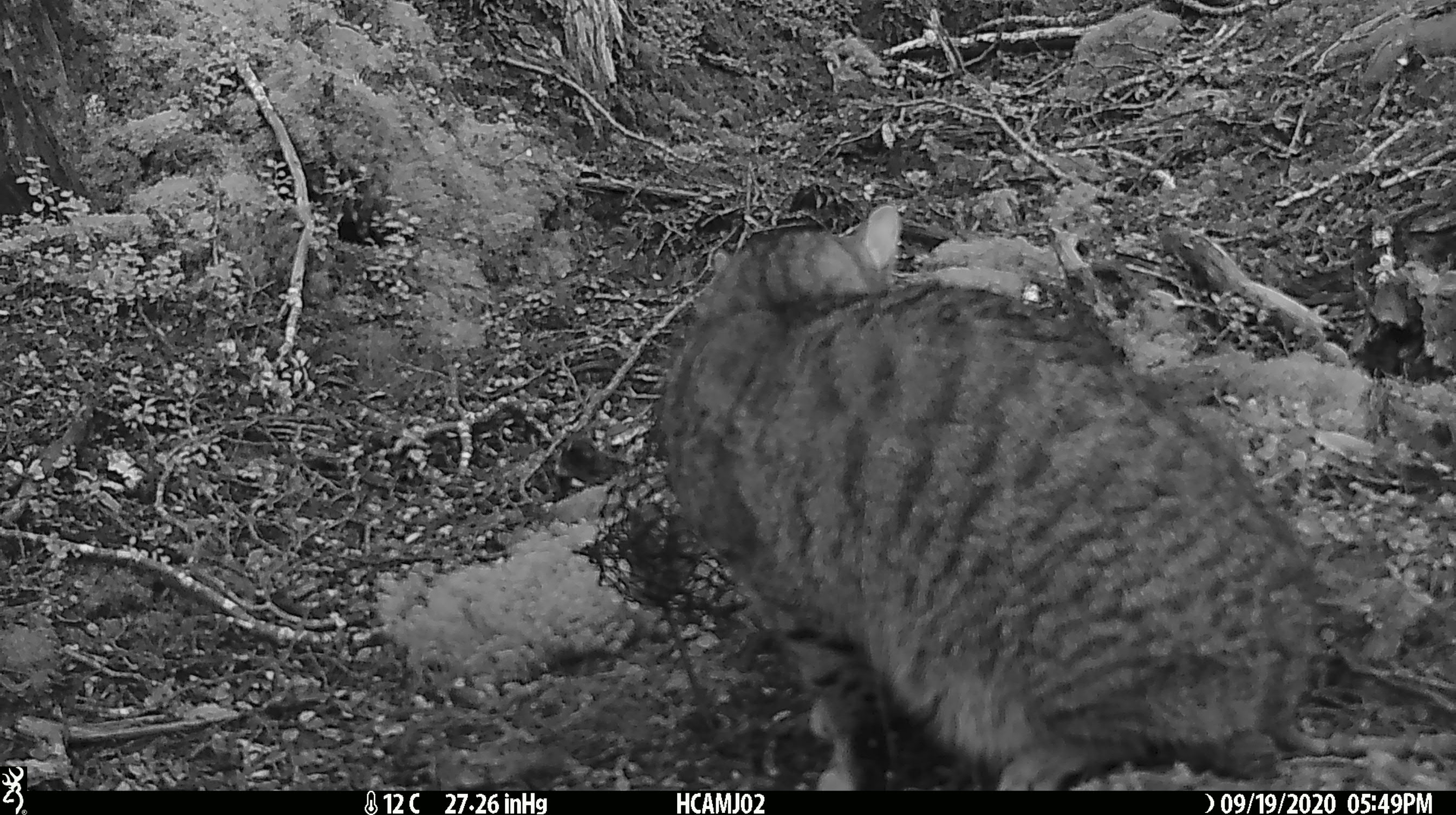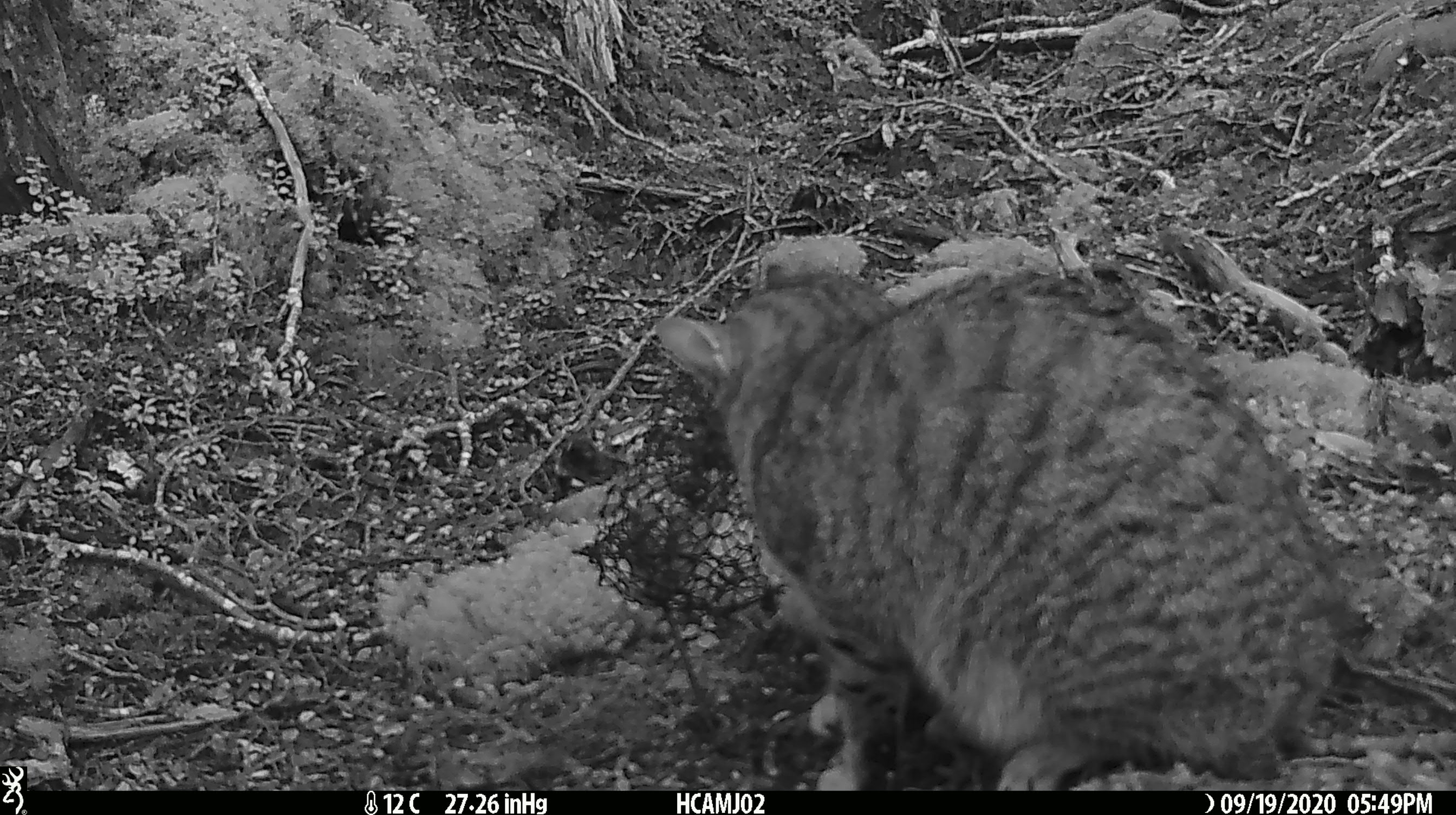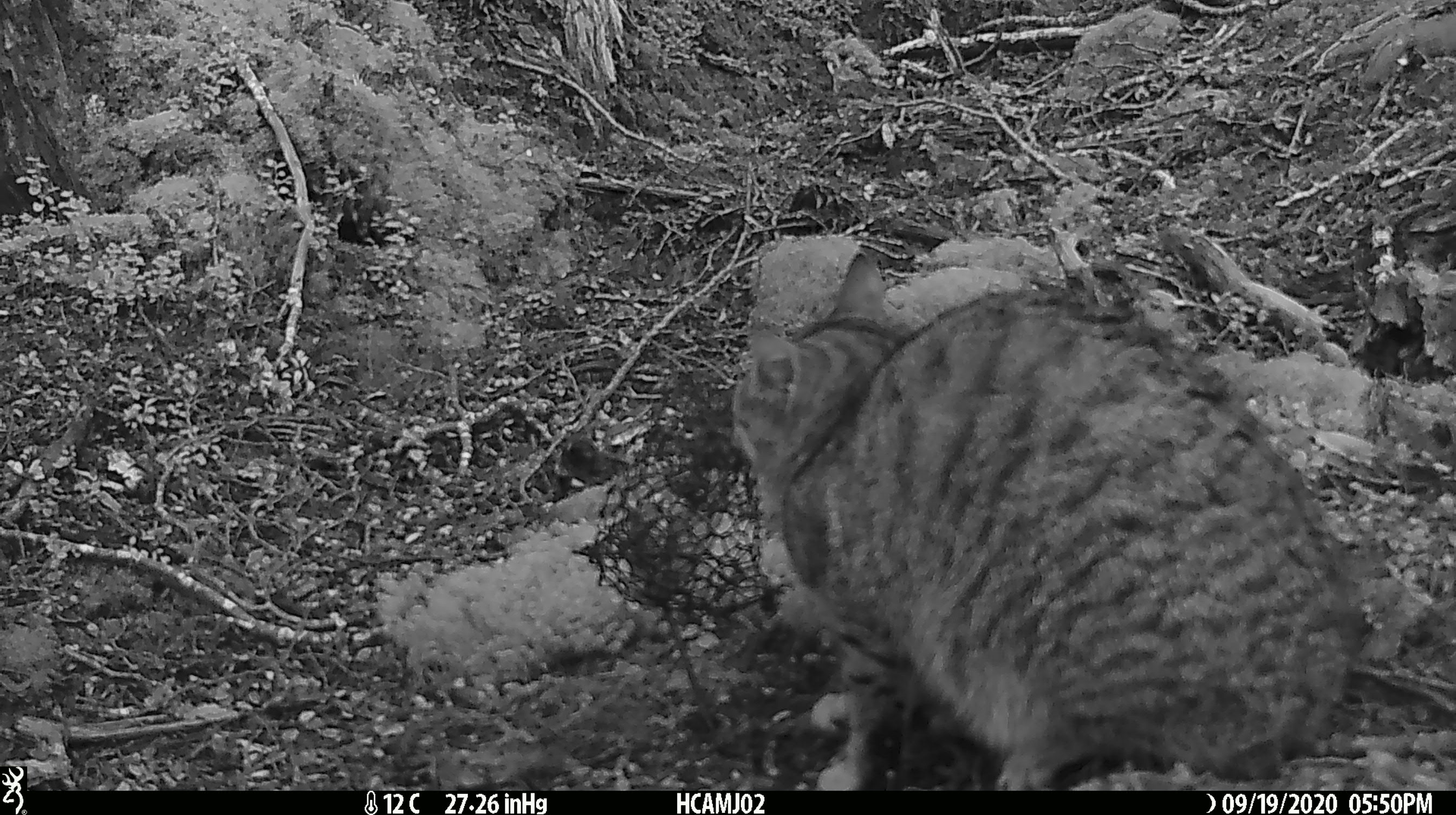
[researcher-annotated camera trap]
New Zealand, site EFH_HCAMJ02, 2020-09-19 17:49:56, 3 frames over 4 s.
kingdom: Animalia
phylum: Chordata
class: Mammalia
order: Carnivora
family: Felidae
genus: Felis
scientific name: Felis catus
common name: domestic cat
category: cat